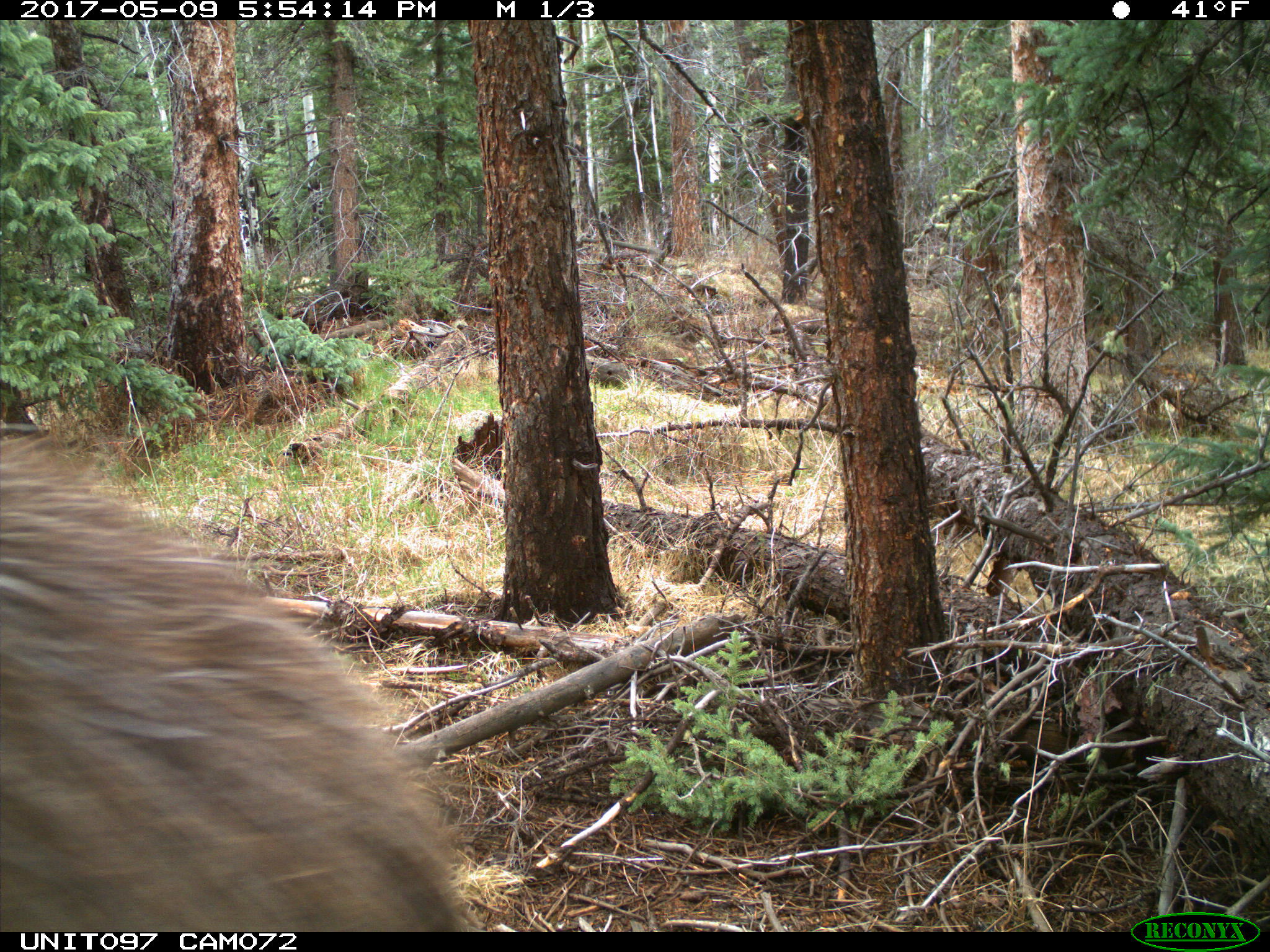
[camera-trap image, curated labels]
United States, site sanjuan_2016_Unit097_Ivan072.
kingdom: Animalia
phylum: Chordata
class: Mammalia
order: Artiodactyla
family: Cervidae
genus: Alces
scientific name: Alces alces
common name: moose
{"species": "Alces alces (moose)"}